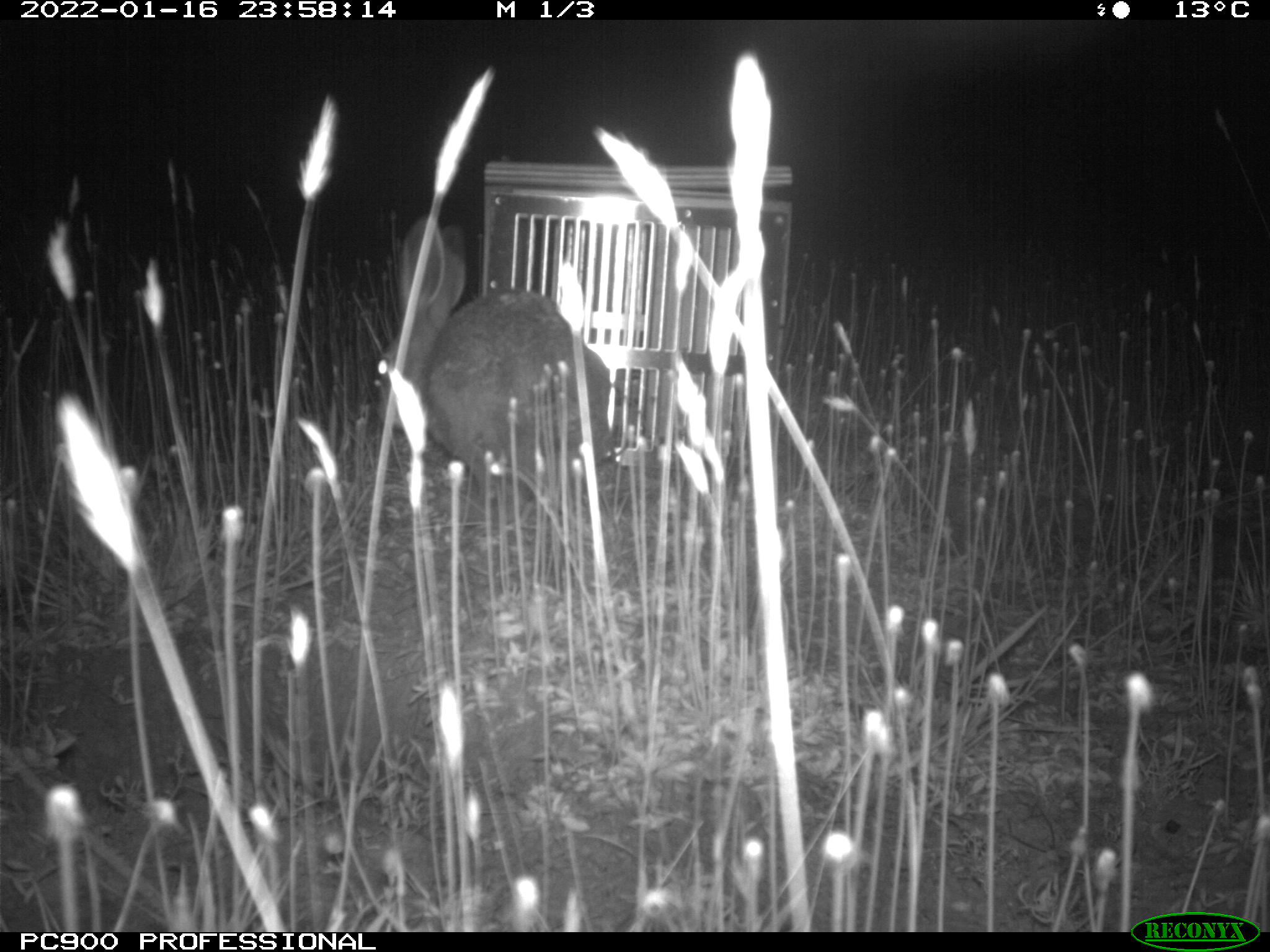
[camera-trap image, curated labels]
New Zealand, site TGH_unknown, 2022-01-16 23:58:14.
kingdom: Animalia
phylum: Chordata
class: Mammalia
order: Lagomorpha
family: Leporidae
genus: Lepus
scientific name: Lepus europaeus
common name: brown hare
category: hare